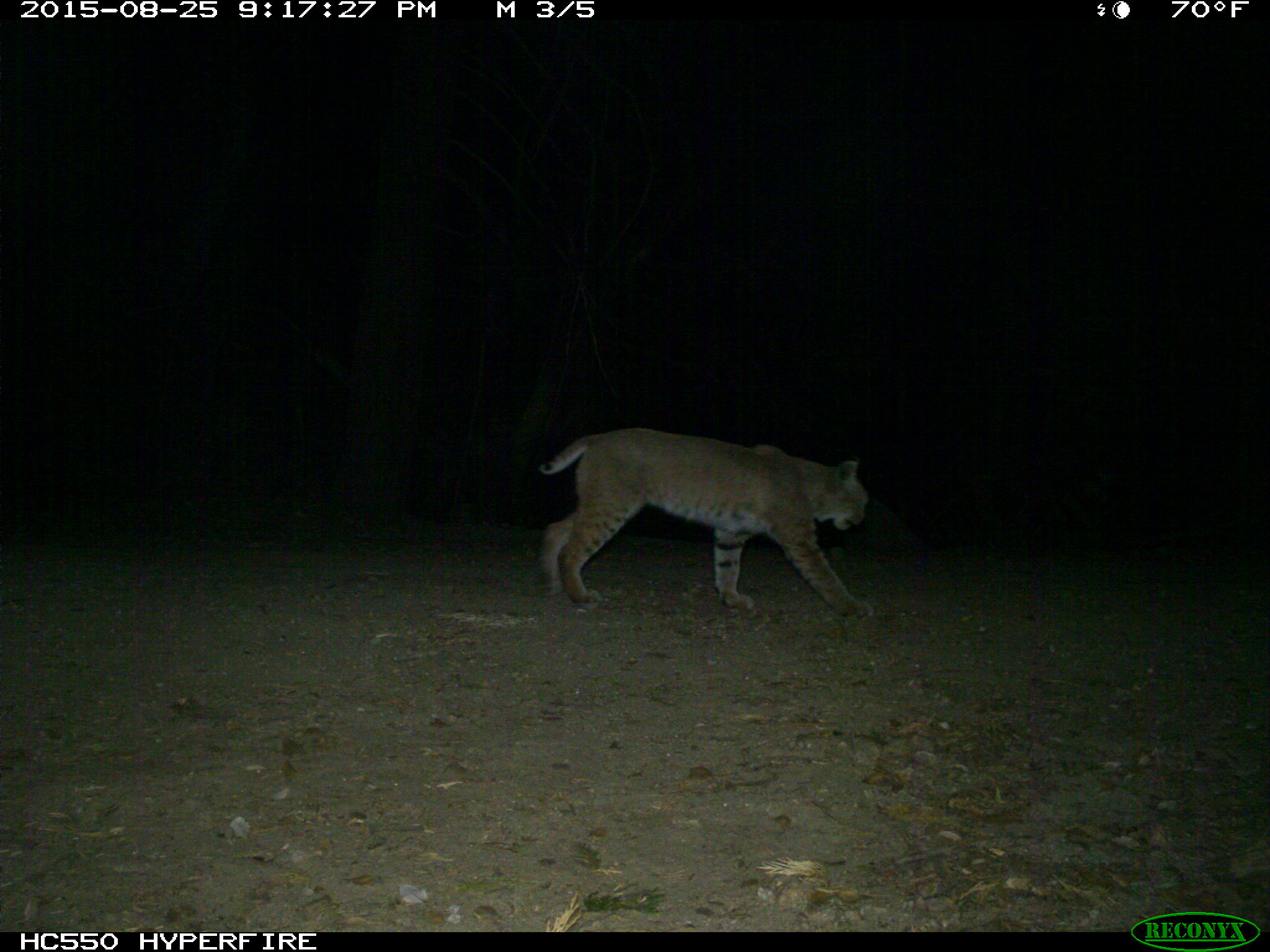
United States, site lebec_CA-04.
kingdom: Animalia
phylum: Chordata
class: Mammalia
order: Carnivora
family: Felidae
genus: Lynx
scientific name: Lynx rufus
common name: bobcat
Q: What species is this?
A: Lynx rufus (bobcat).